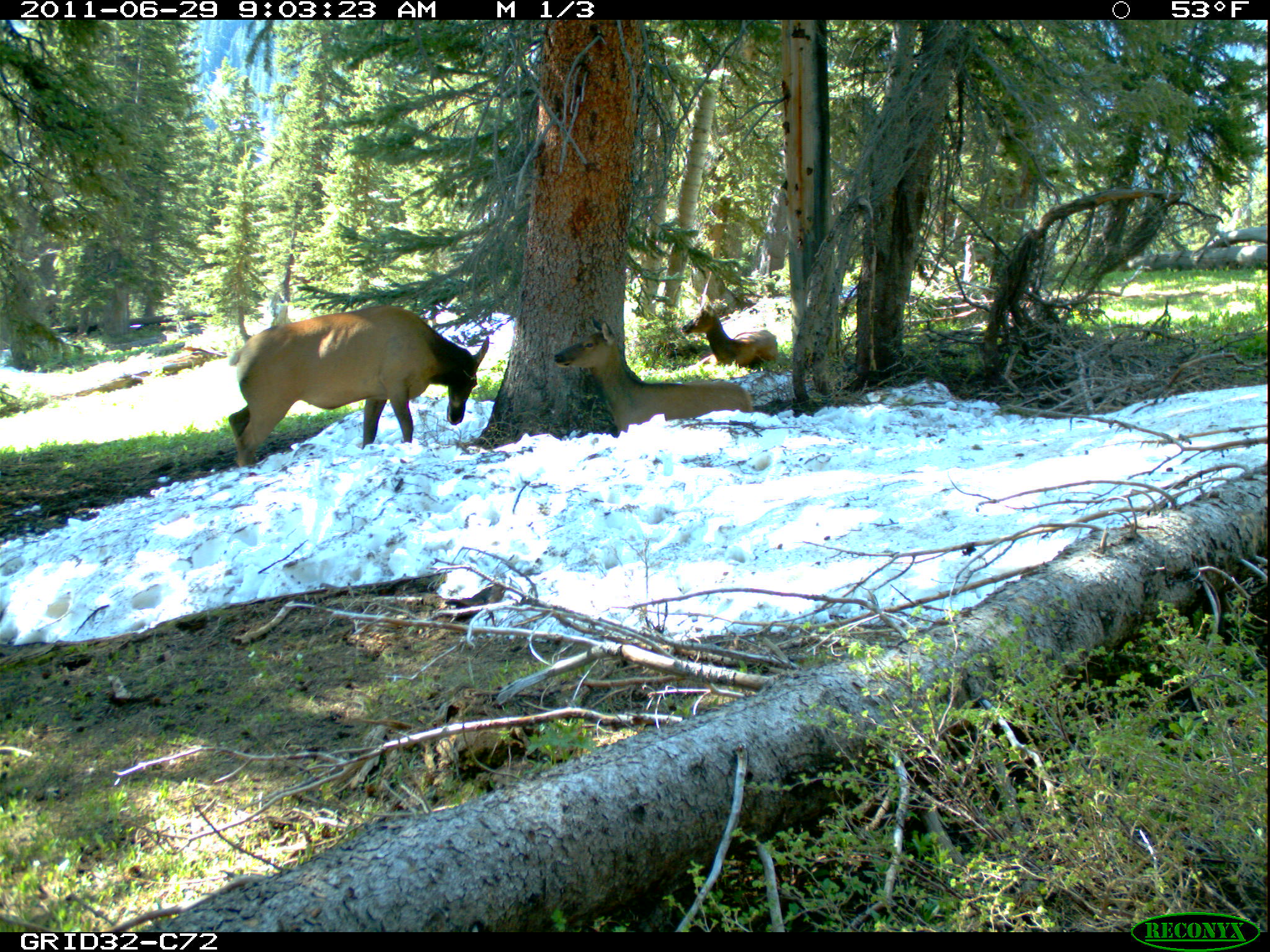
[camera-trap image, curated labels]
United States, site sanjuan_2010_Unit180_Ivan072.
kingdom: Animalia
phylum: Chordata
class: Mammalia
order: Artiodactyla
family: Cervidae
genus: Cervus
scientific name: Cervus elaphus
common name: red deer